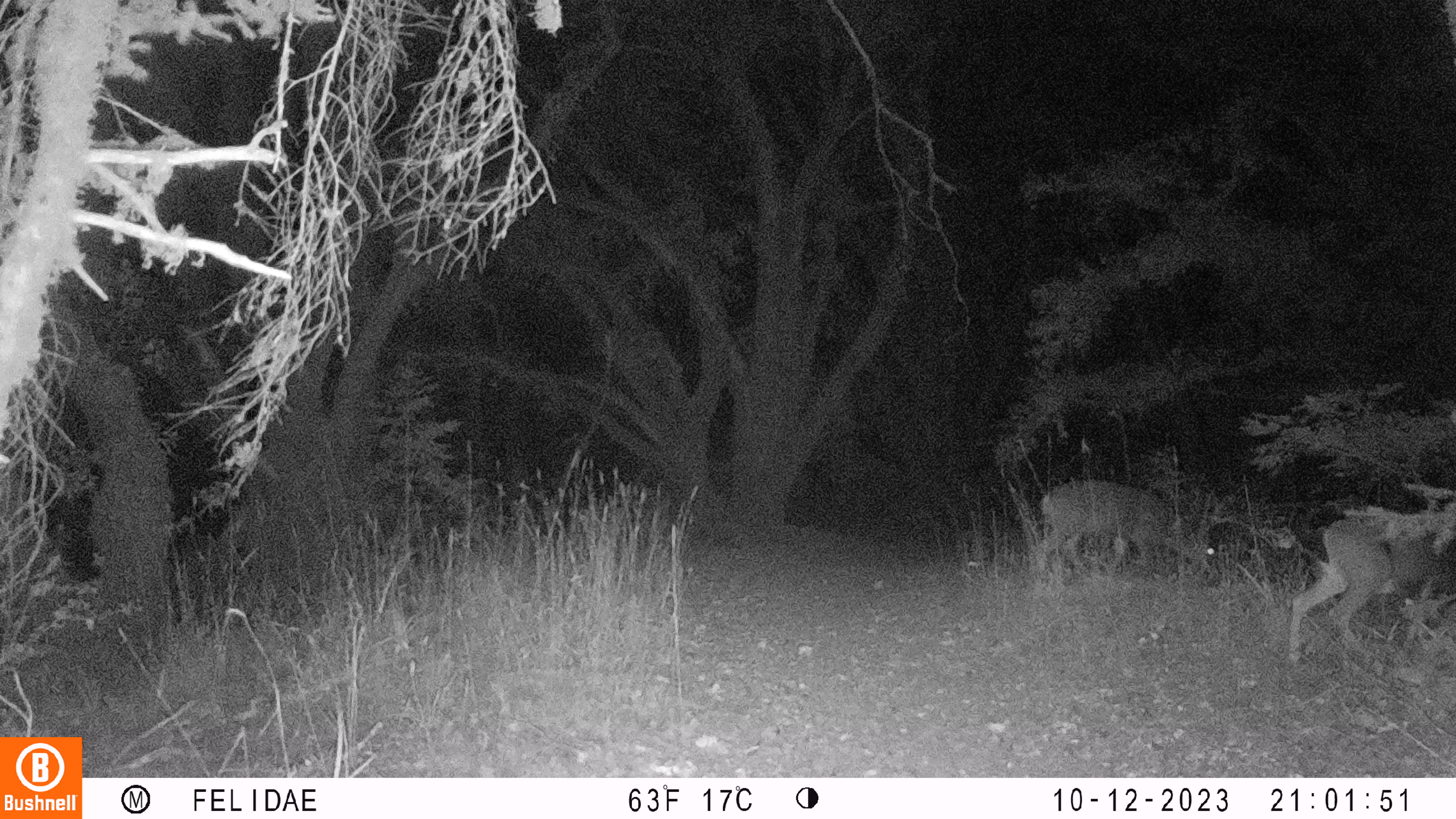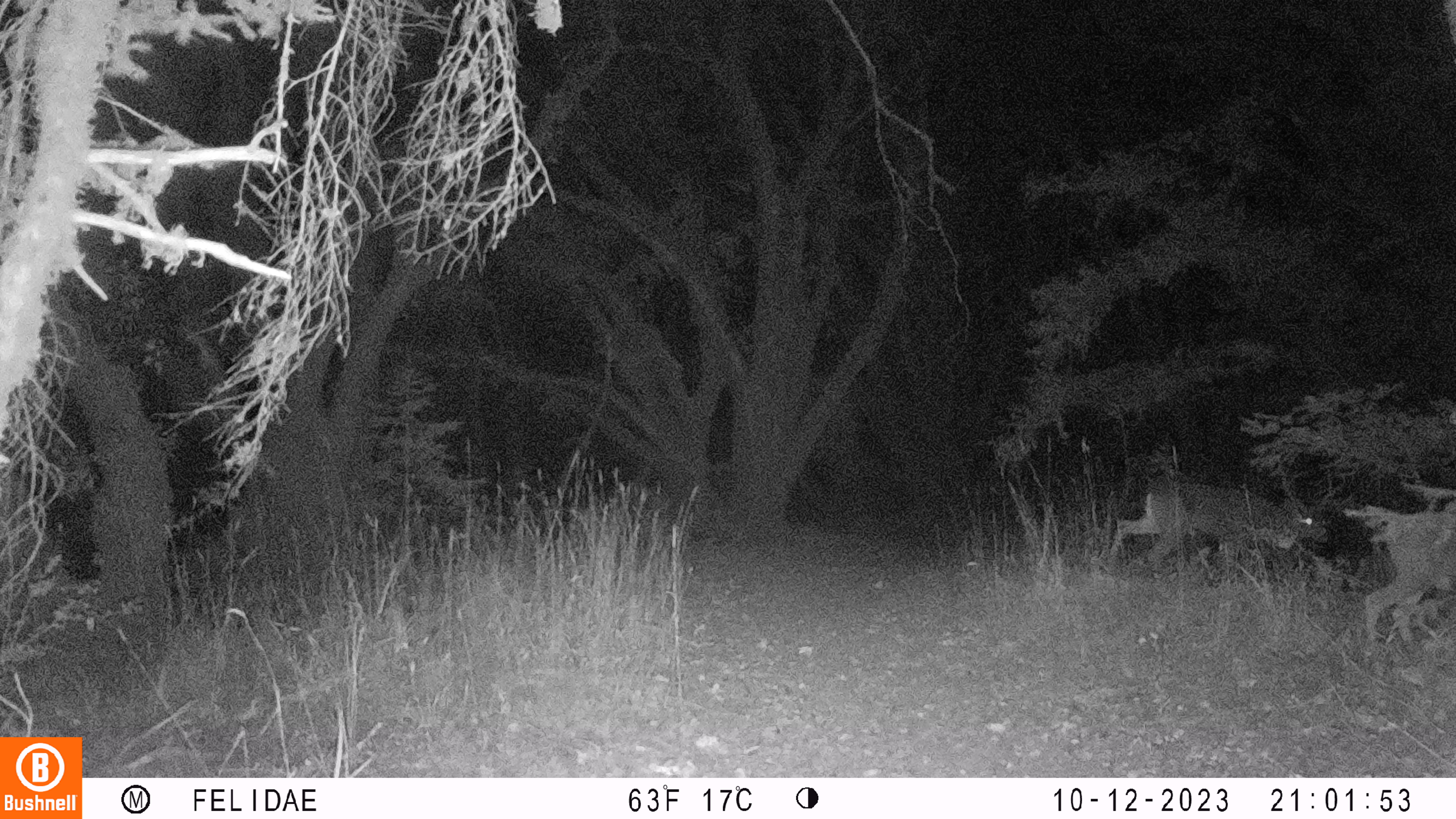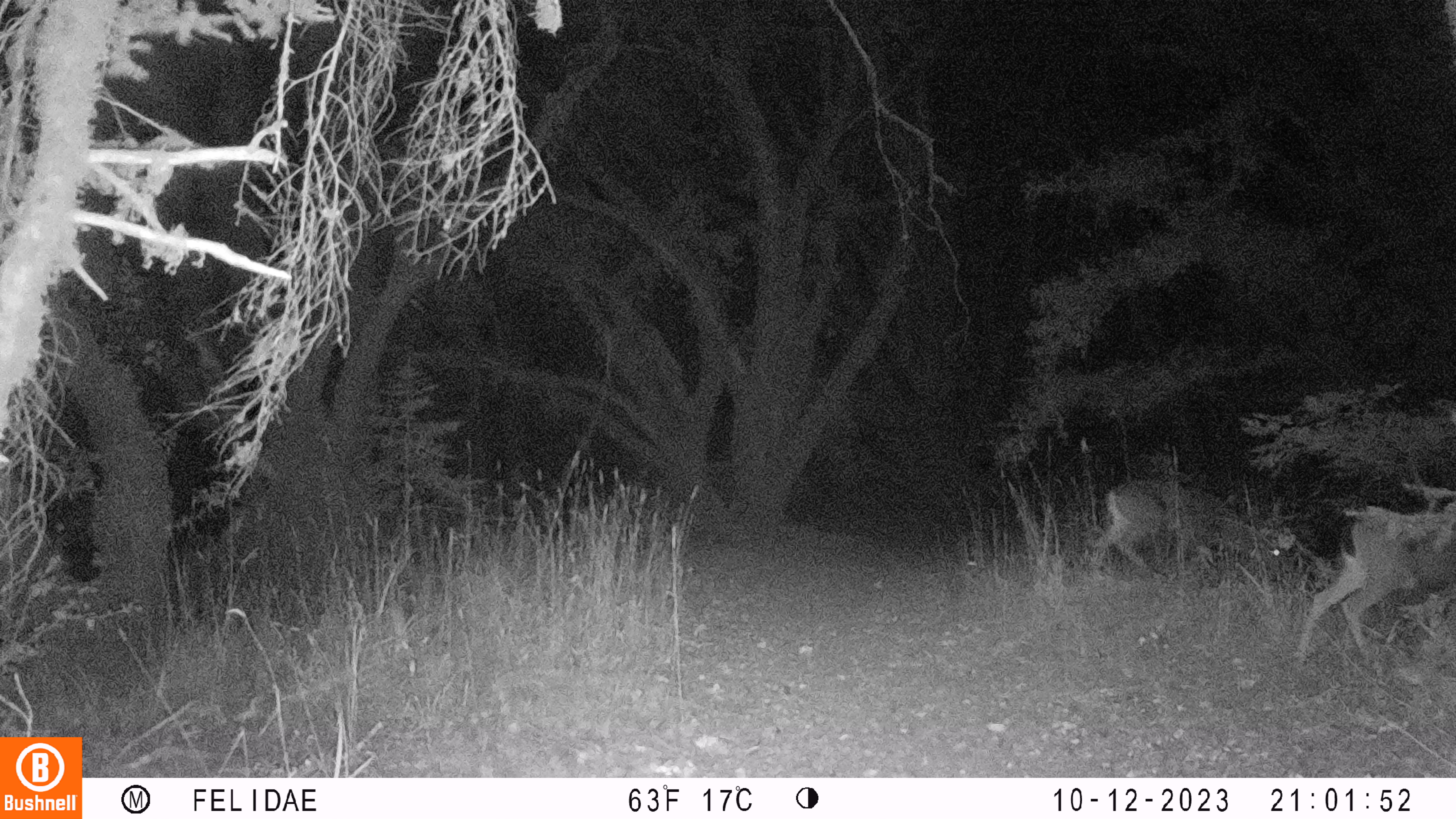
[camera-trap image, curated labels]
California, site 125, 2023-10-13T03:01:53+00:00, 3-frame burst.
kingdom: Animalia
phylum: Chordata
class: Mammalia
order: Artiodactyla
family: Cervidae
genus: Odocoileus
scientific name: Odocoileus hemionus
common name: mule deer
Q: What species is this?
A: Mule deer (Odocoileus hemionus).